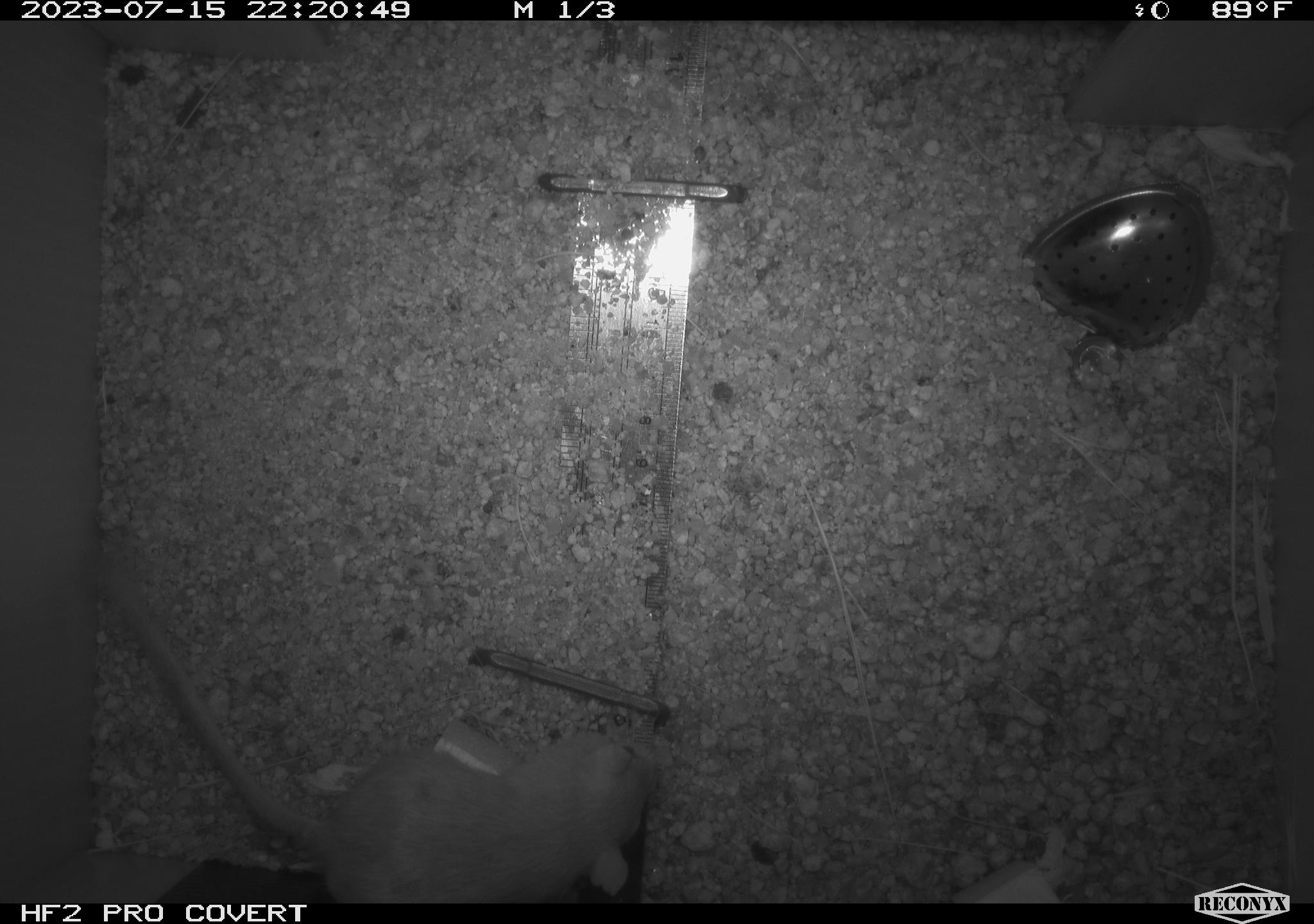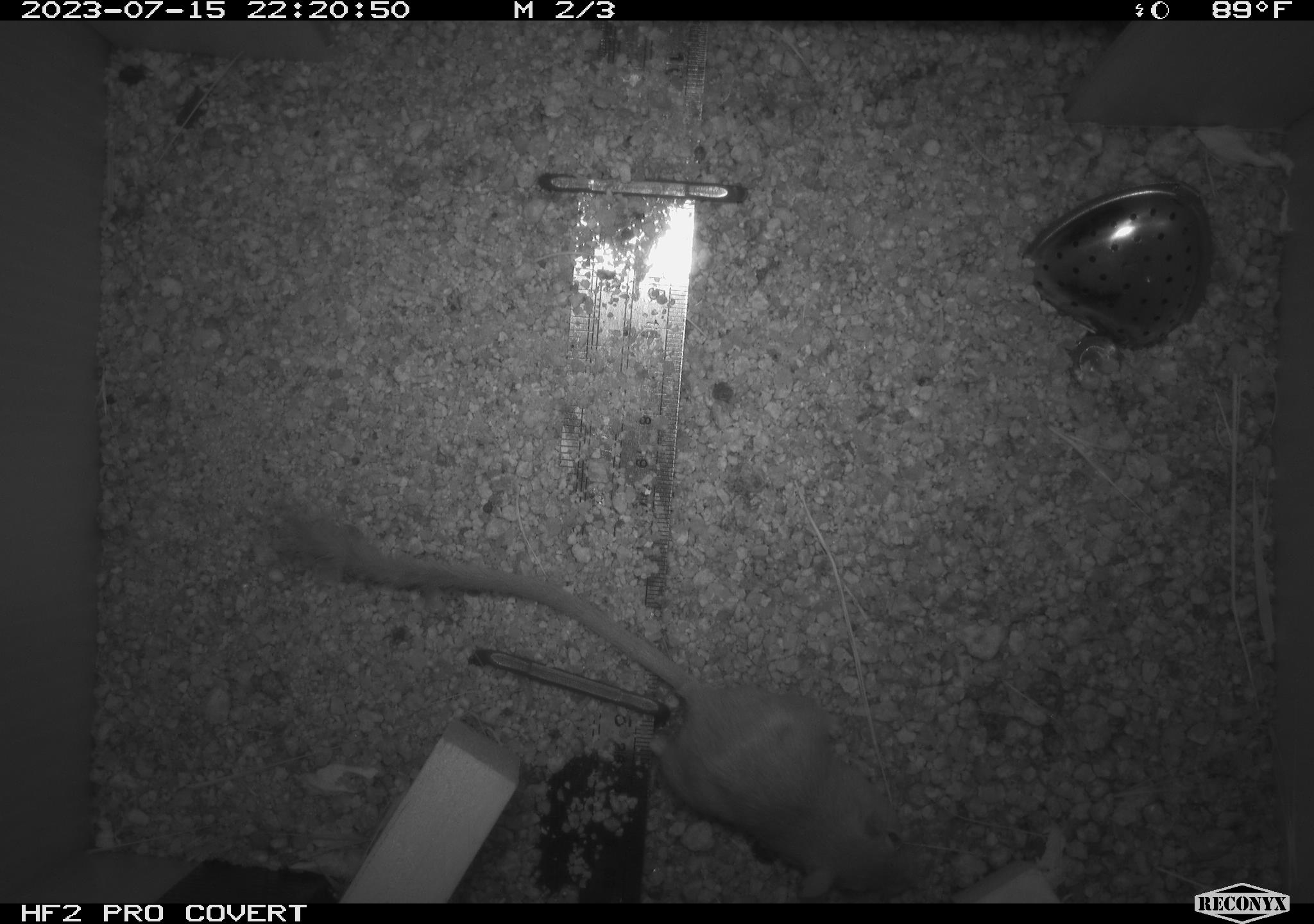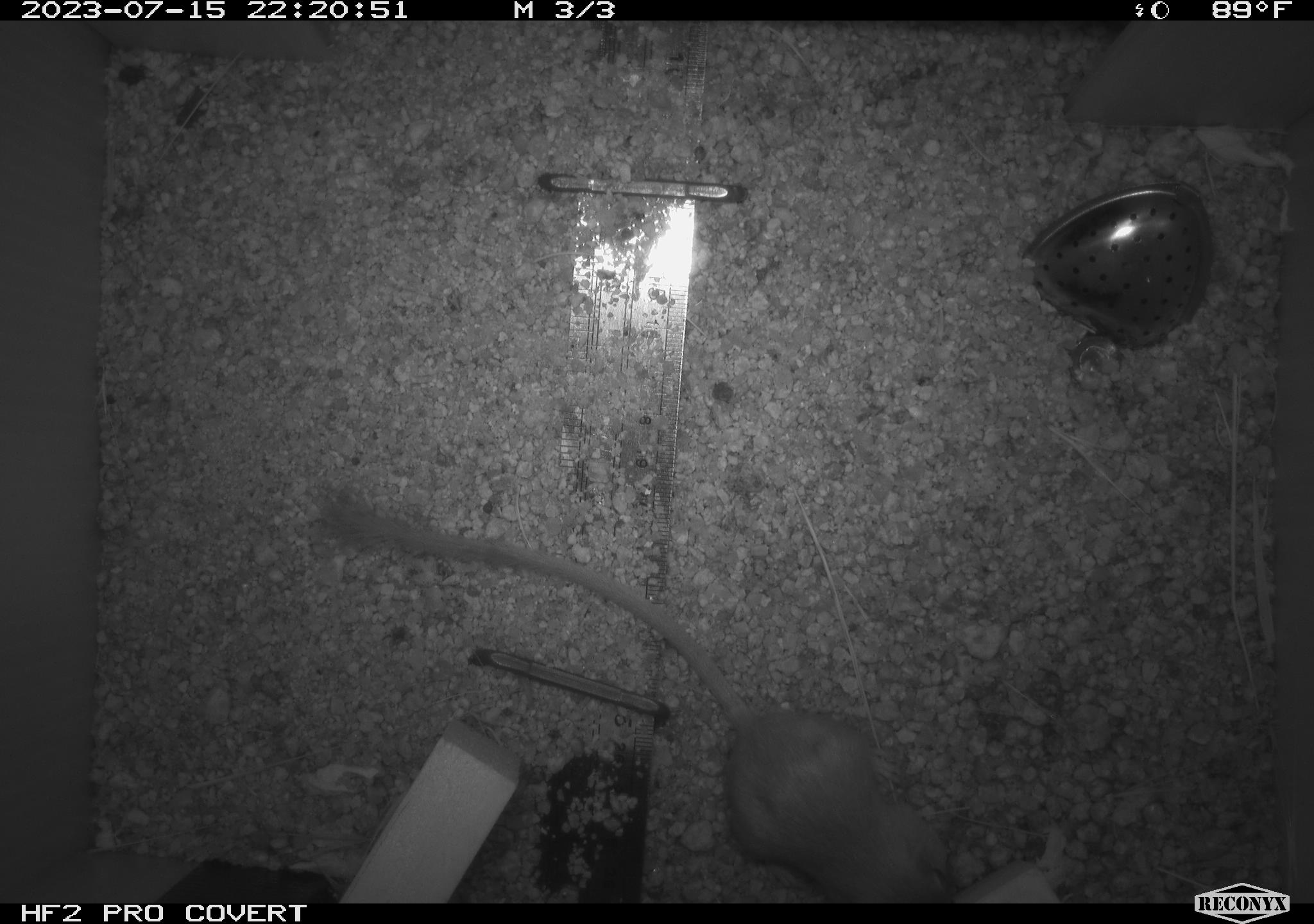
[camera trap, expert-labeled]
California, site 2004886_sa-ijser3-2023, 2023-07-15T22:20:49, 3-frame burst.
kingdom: Animalia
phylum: Chordata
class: Mammalia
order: Rodentia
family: Heteromyidae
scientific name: Heteromyidae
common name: kangaroo rats and pocket mice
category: heteromyidae family